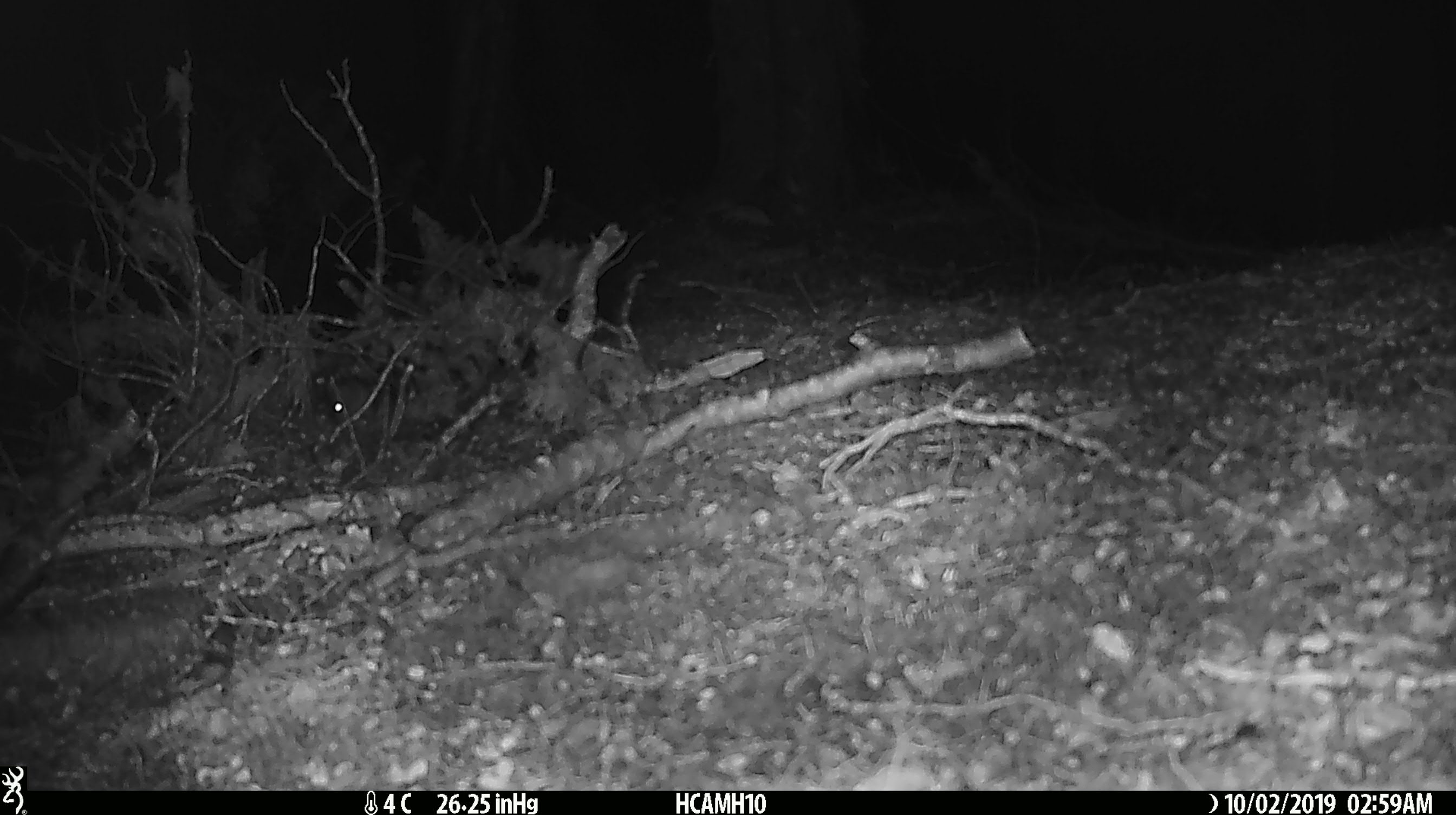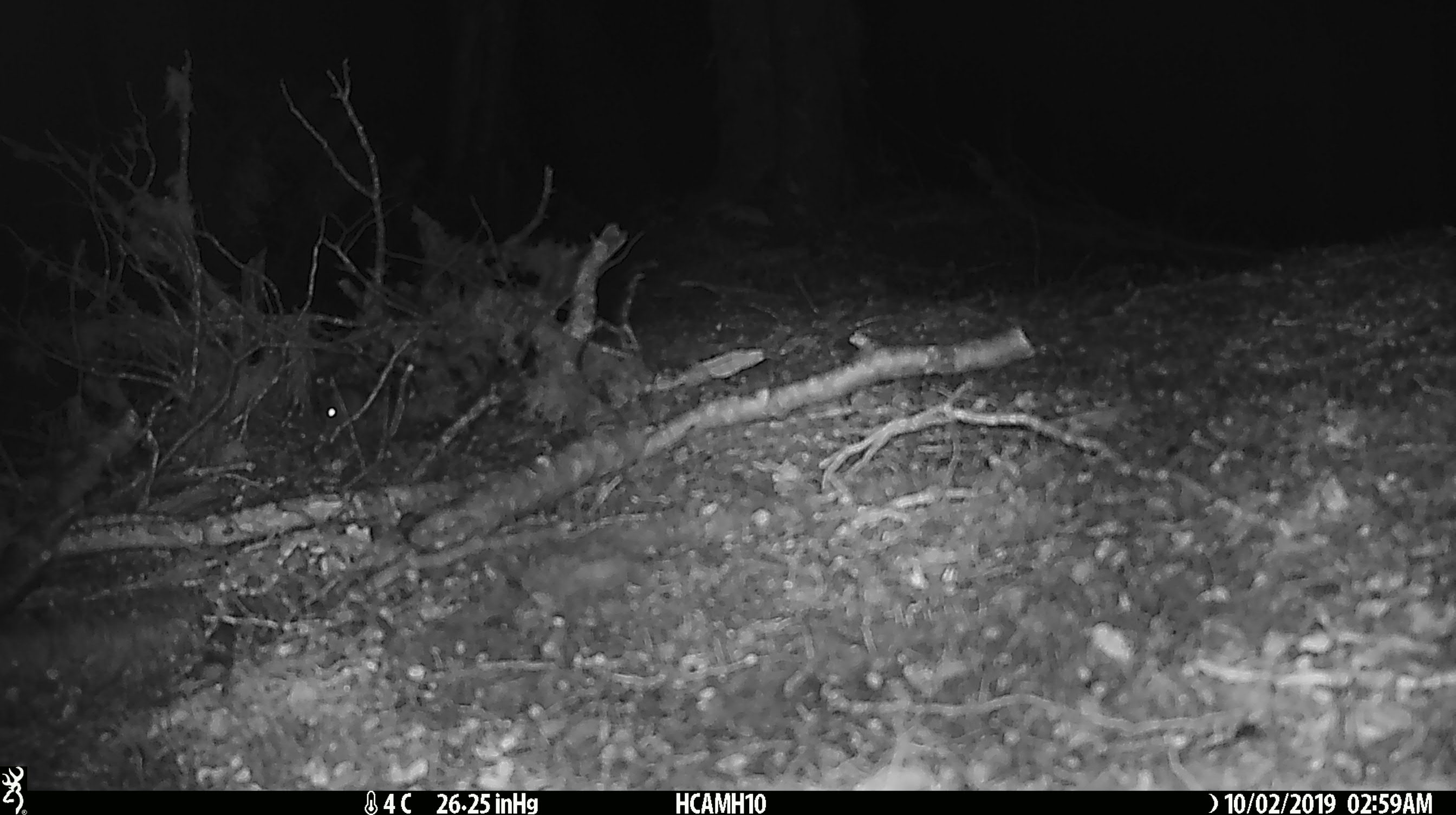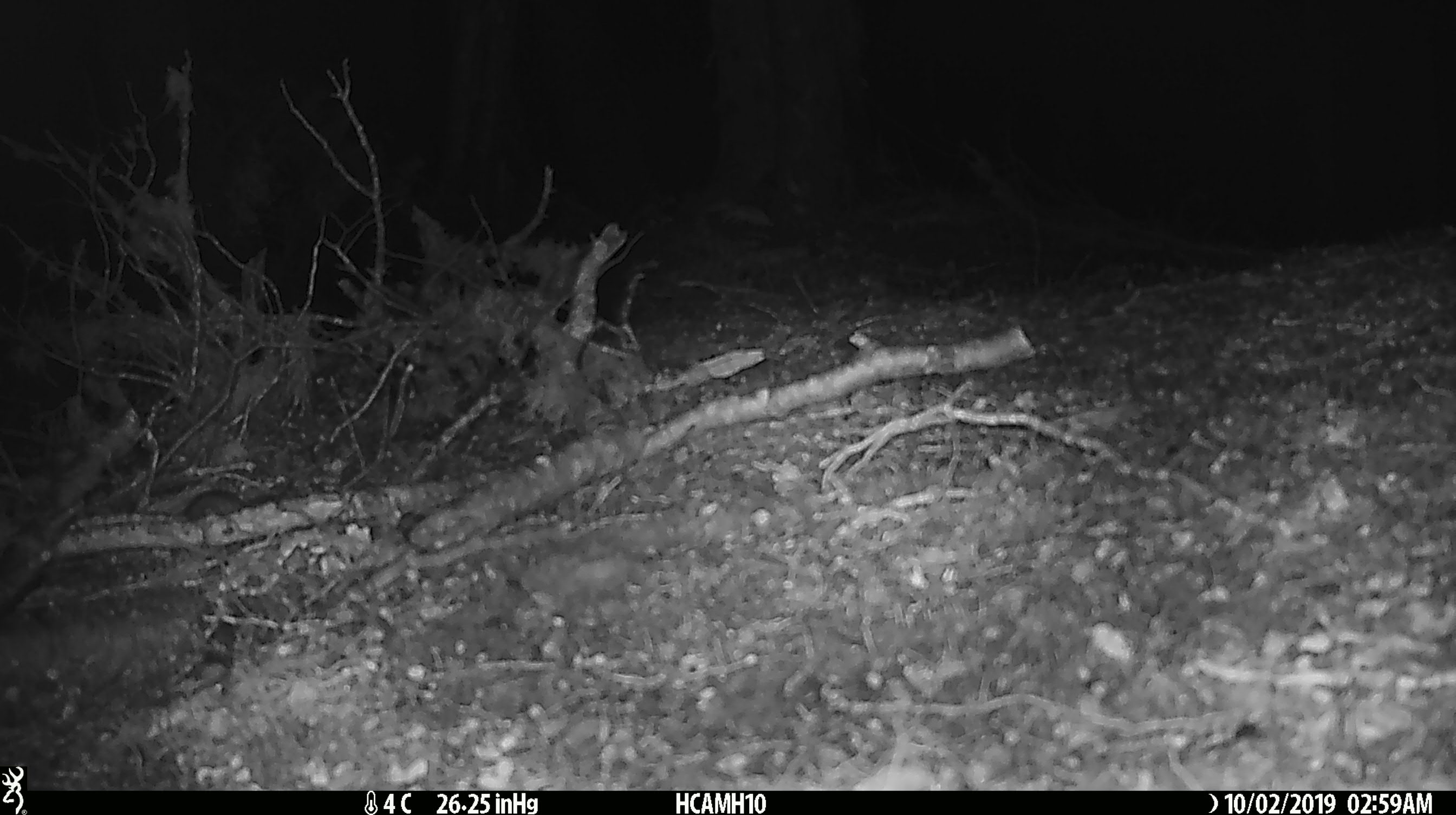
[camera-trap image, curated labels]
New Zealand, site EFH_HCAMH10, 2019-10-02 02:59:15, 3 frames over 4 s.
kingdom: Animalia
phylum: Chordata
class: Mammalia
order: Rodentia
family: Muridae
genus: Mus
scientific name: Mus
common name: mouse